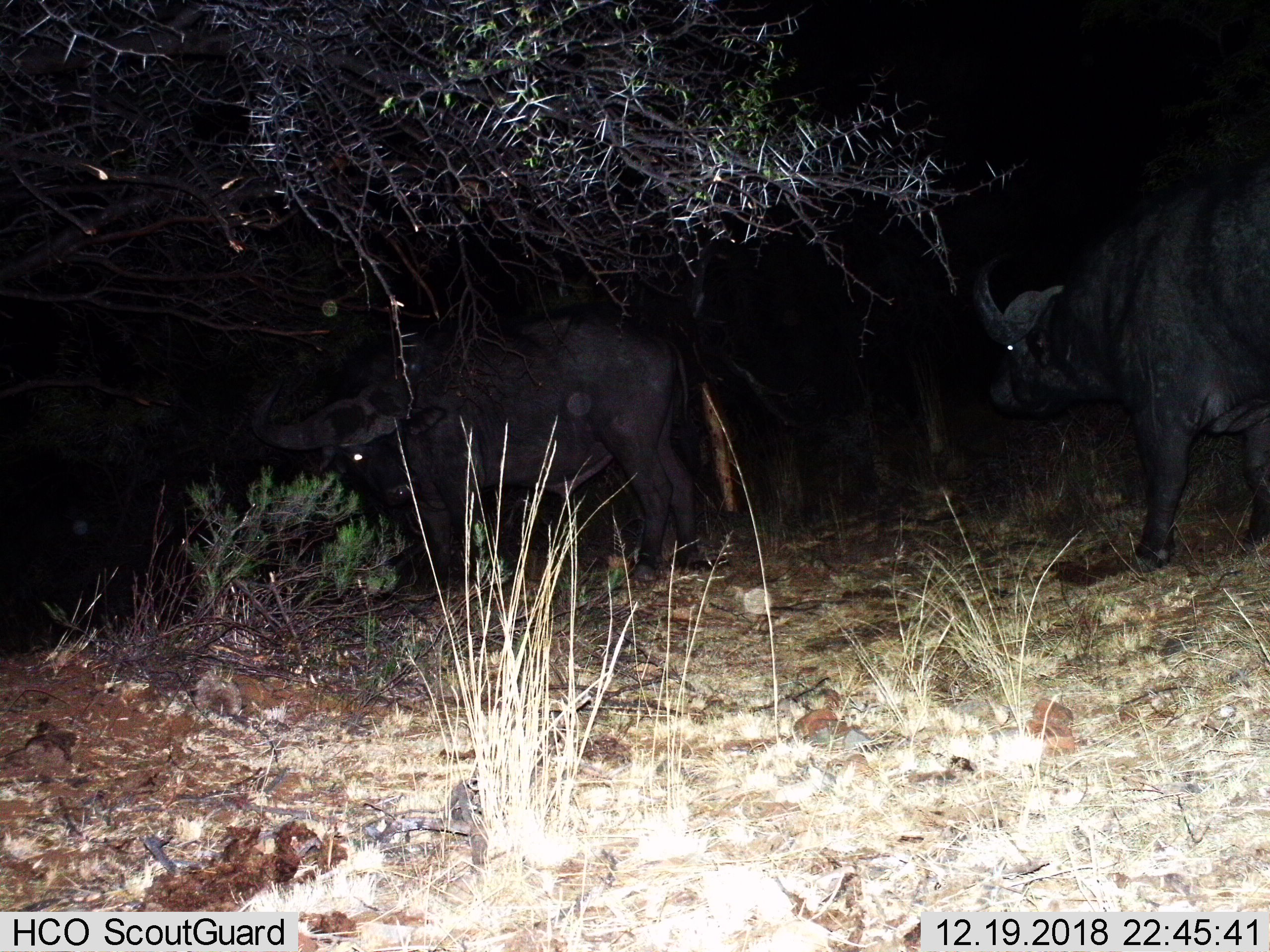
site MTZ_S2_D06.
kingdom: Animalia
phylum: Chordata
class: Mammalia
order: Artiodactyla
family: Bovidae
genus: Syncerus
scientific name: Syncerus caffer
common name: african buffalo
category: buffalo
Buffalo (african buffalo) (Syncerus caffer), count 2. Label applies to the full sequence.